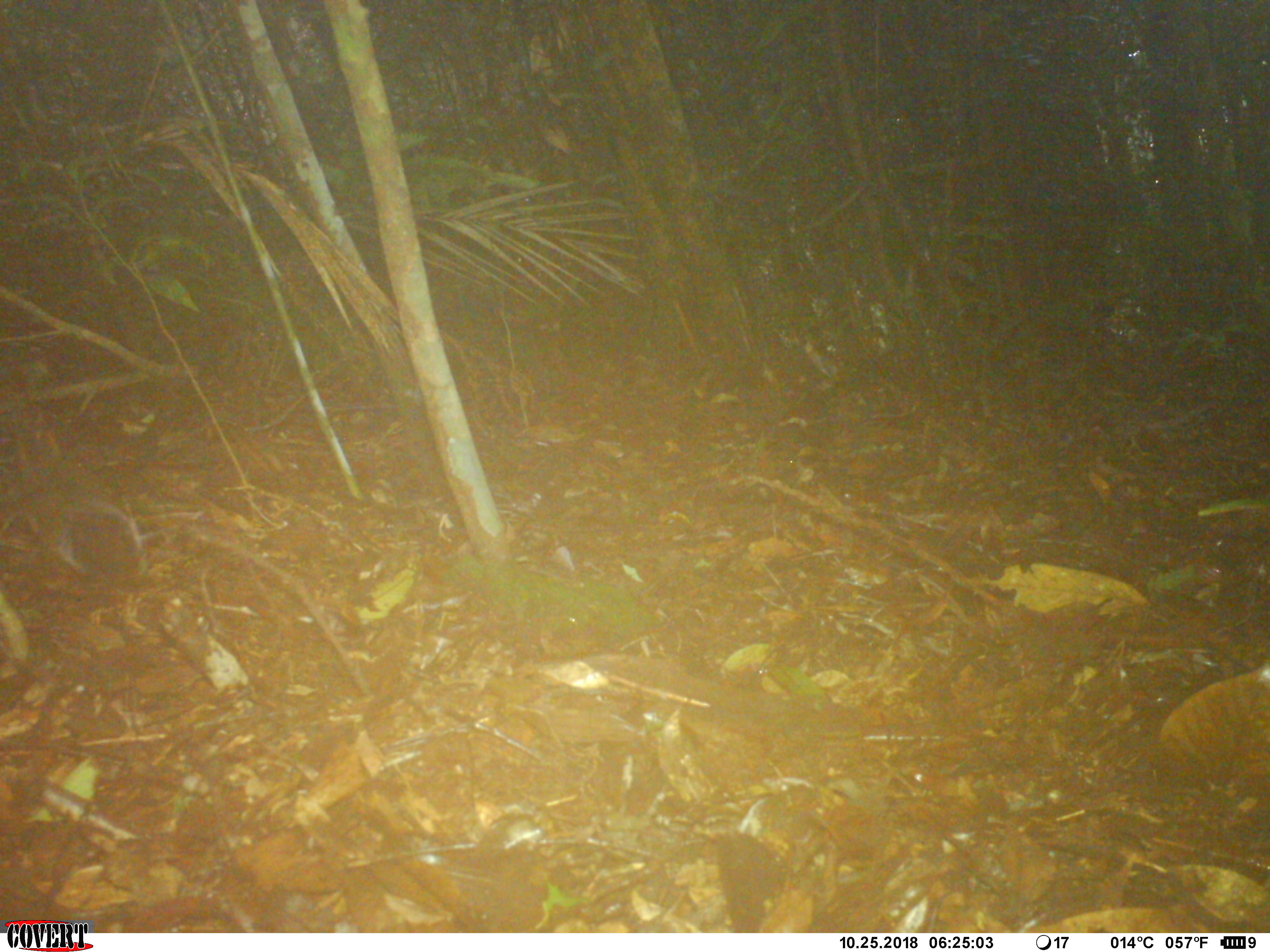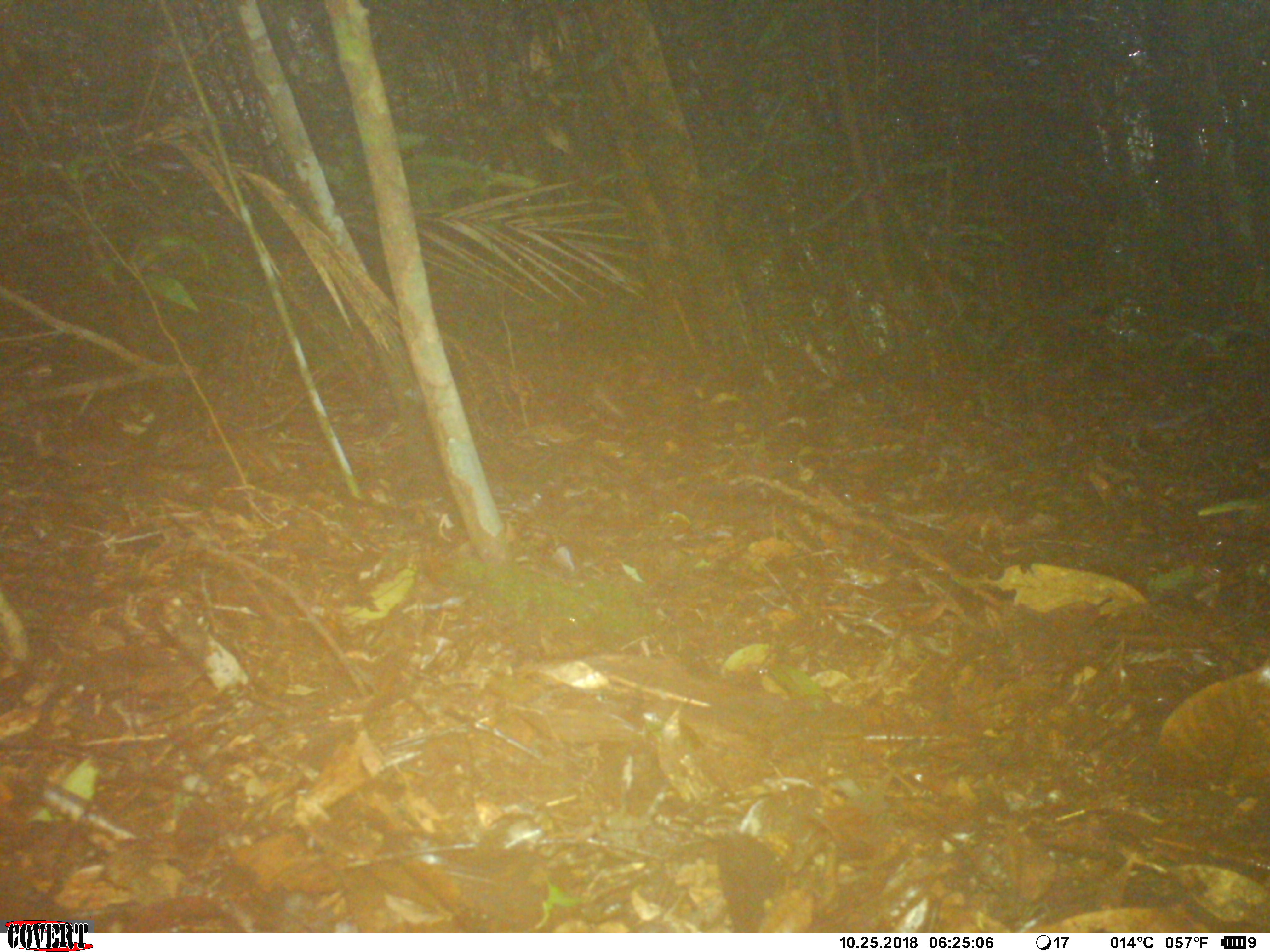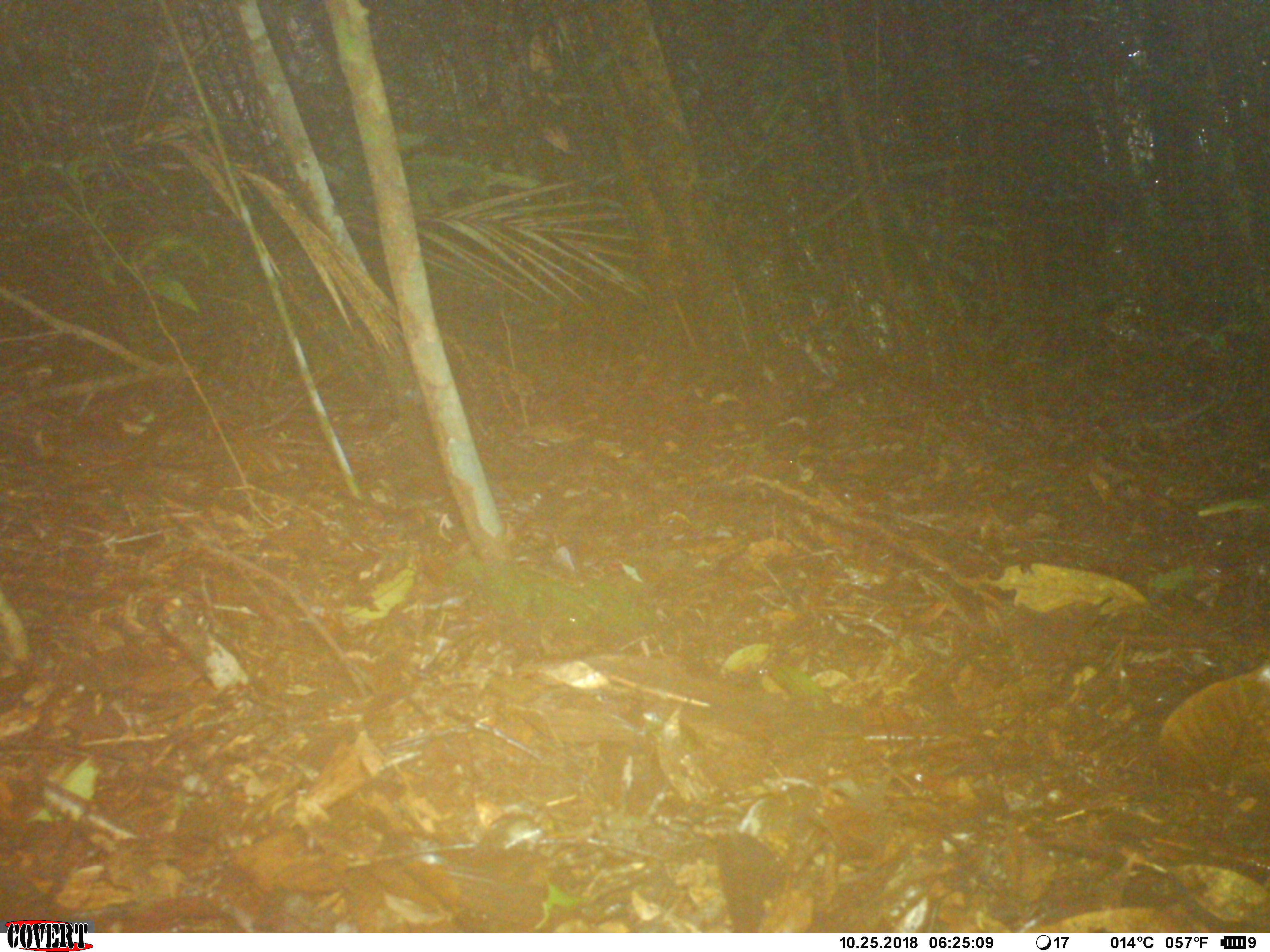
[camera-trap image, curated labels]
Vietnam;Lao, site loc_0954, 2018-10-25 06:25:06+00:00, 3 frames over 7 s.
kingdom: Animalia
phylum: Chordata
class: Mammalia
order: Rodentia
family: Sciuridae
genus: Dremomys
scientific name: Dremomys rufigenis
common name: red-cheeked squirrel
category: red cheeked squirrel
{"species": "red cheeked squirrel (red-cheeked squirrel) (Dremomys rufigenis)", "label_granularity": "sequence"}